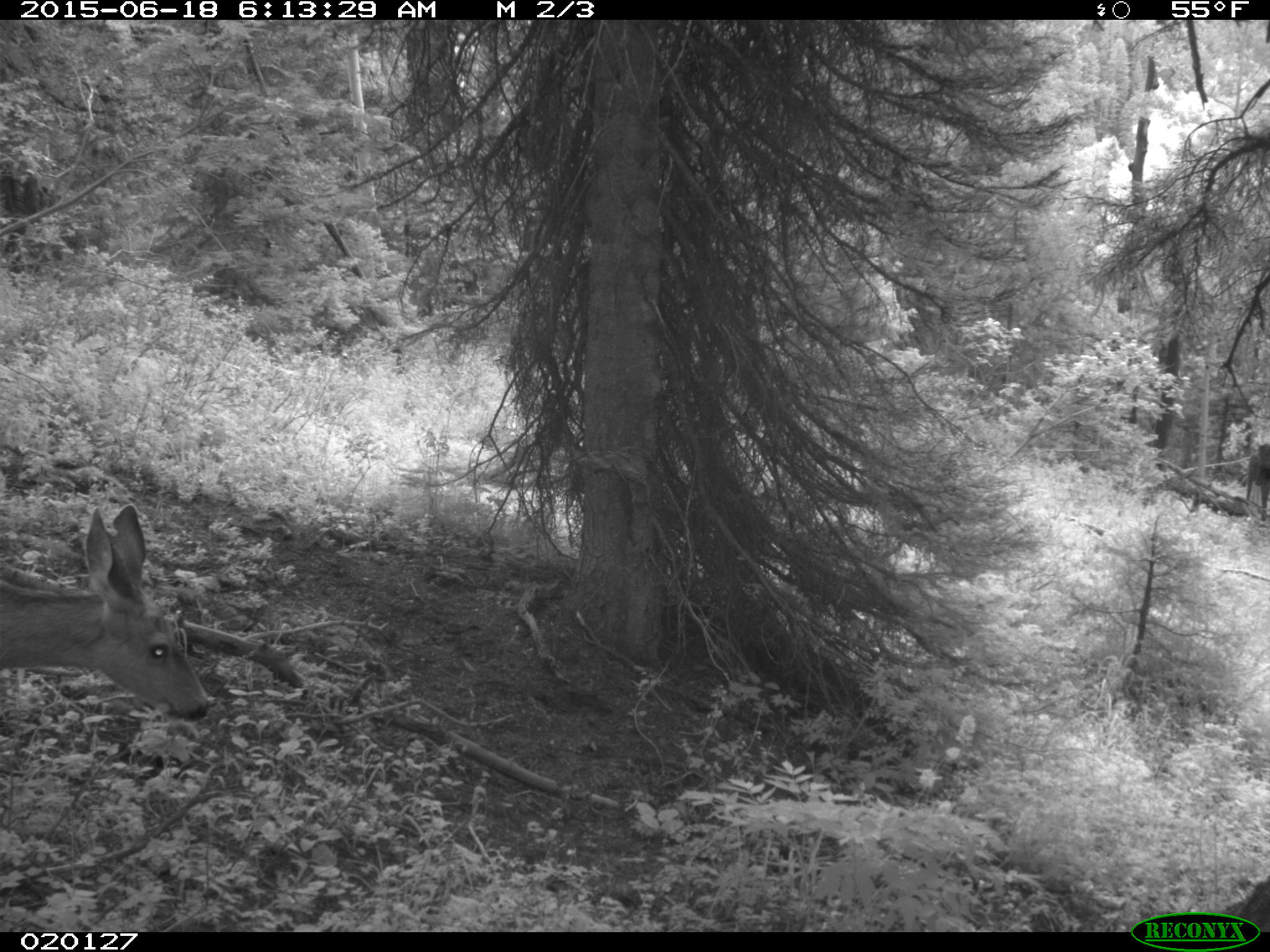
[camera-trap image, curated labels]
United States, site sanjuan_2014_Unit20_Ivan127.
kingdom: Animalia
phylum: Chordata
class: Mammalia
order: Artiodactyla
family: Cervidae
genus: Odocoileus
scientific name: Odocoileus hemionus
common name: mule deer